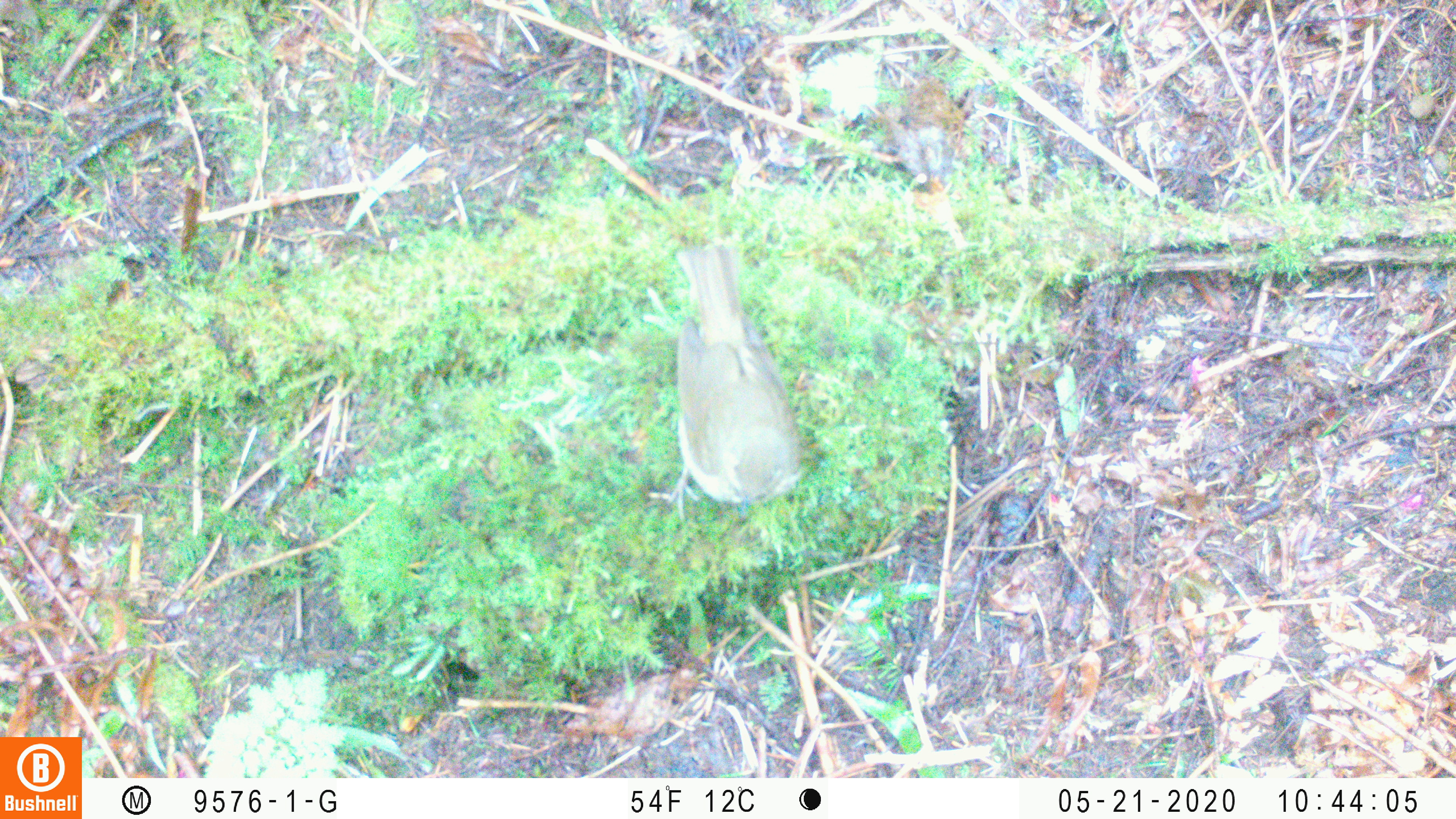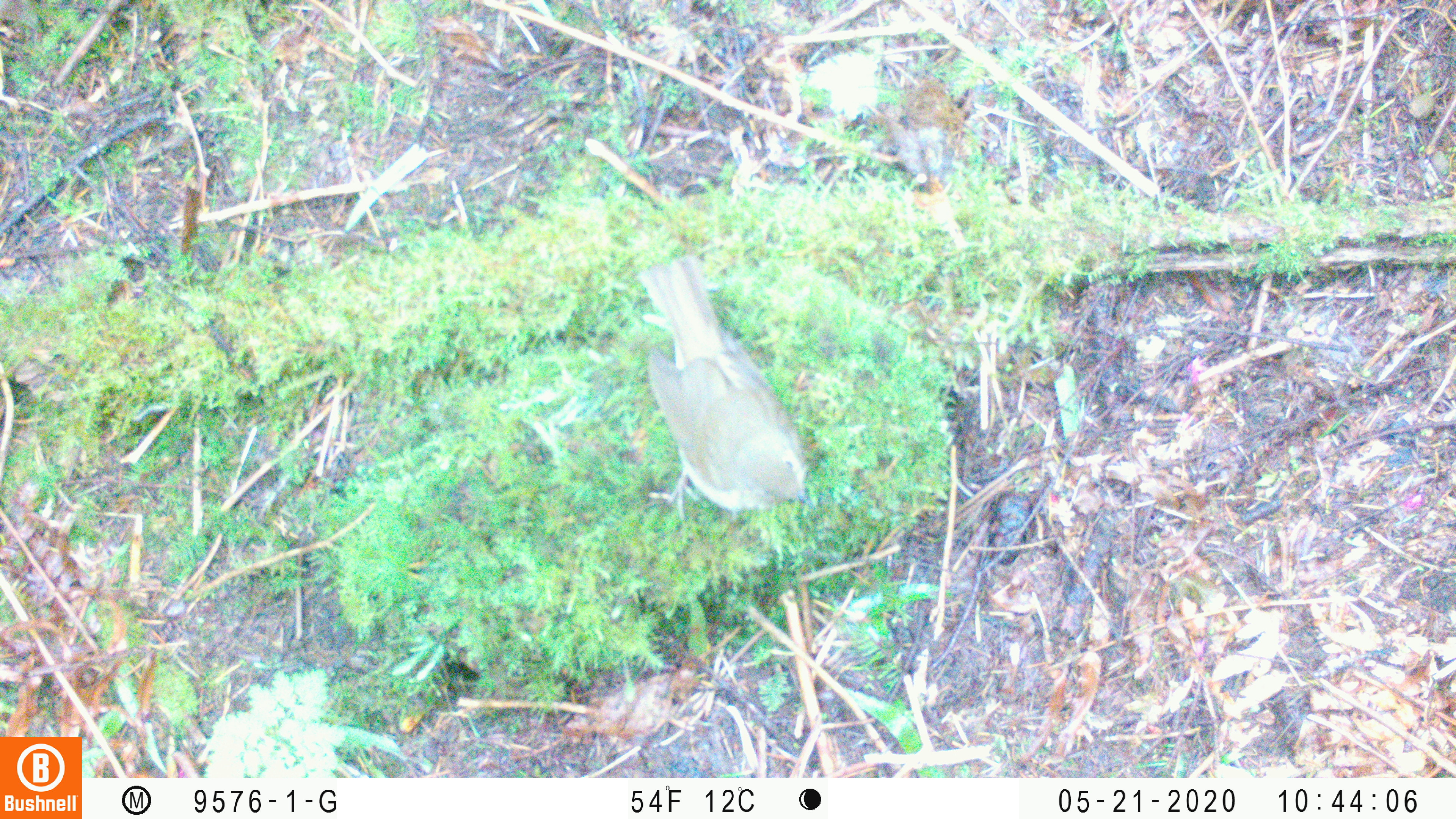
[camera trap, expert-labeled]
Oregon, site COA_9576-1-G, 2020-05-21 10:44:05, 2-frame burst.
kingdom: Animalia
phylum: Chordata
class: Aves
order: Passeriformes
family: Turdidae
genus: Catharus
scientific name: Catharus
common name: brown thrushes and nightingale-thrushes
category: catharus species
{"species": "catharus species (brown thrushes and nightingale-thrushes) (Catharus)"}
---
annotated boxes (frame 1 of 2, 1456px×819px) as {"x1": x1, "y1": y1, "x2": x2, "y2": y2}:
catharus species: {"x1": 656, "y1": 245, "x2": 823, "y2": 515}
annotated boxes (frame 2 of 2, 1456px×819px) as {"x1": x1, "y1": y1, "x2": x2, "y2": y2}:
catharus species: {"x1": 621, "y1": 250, "x2": 821, "y2": 520}